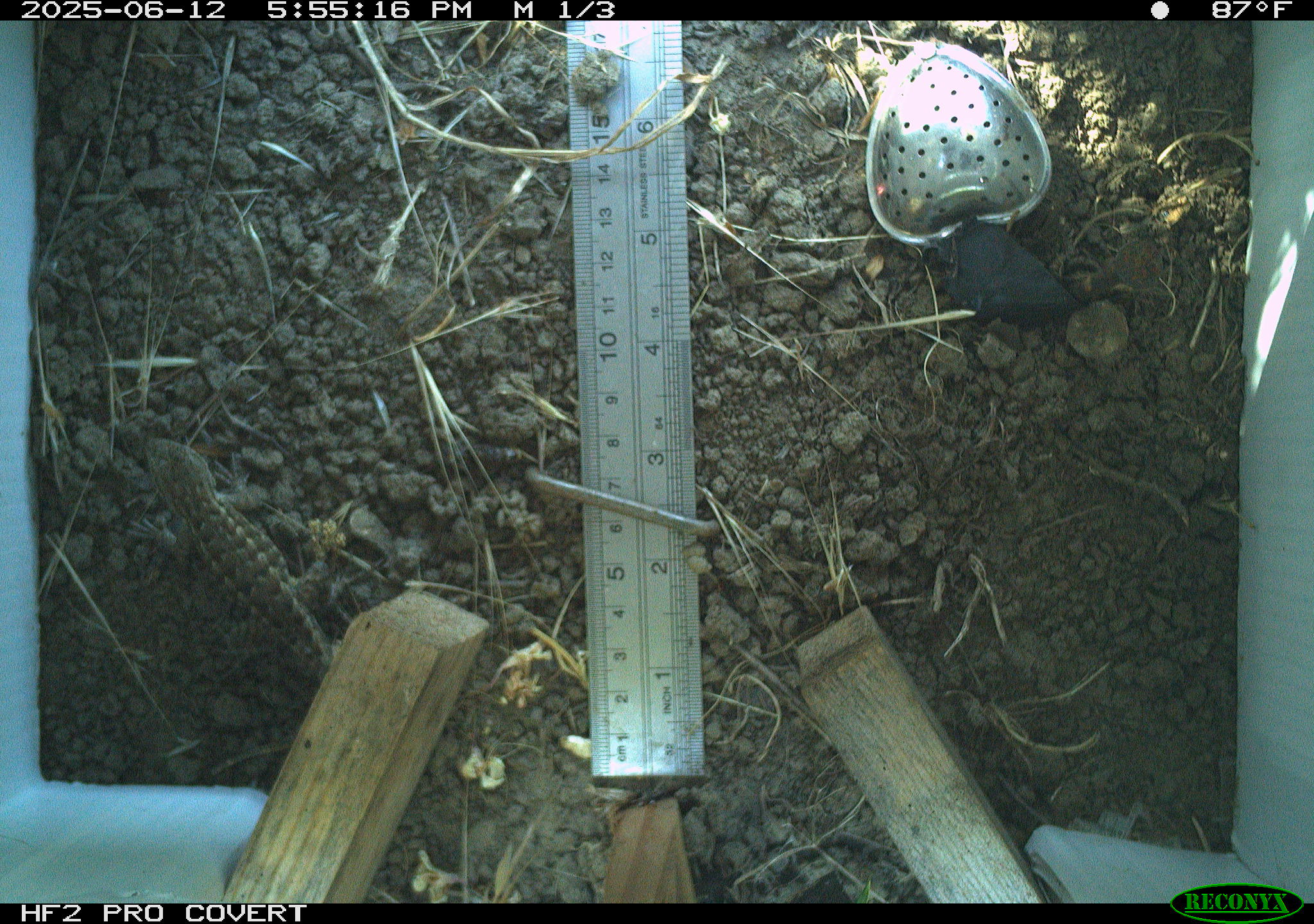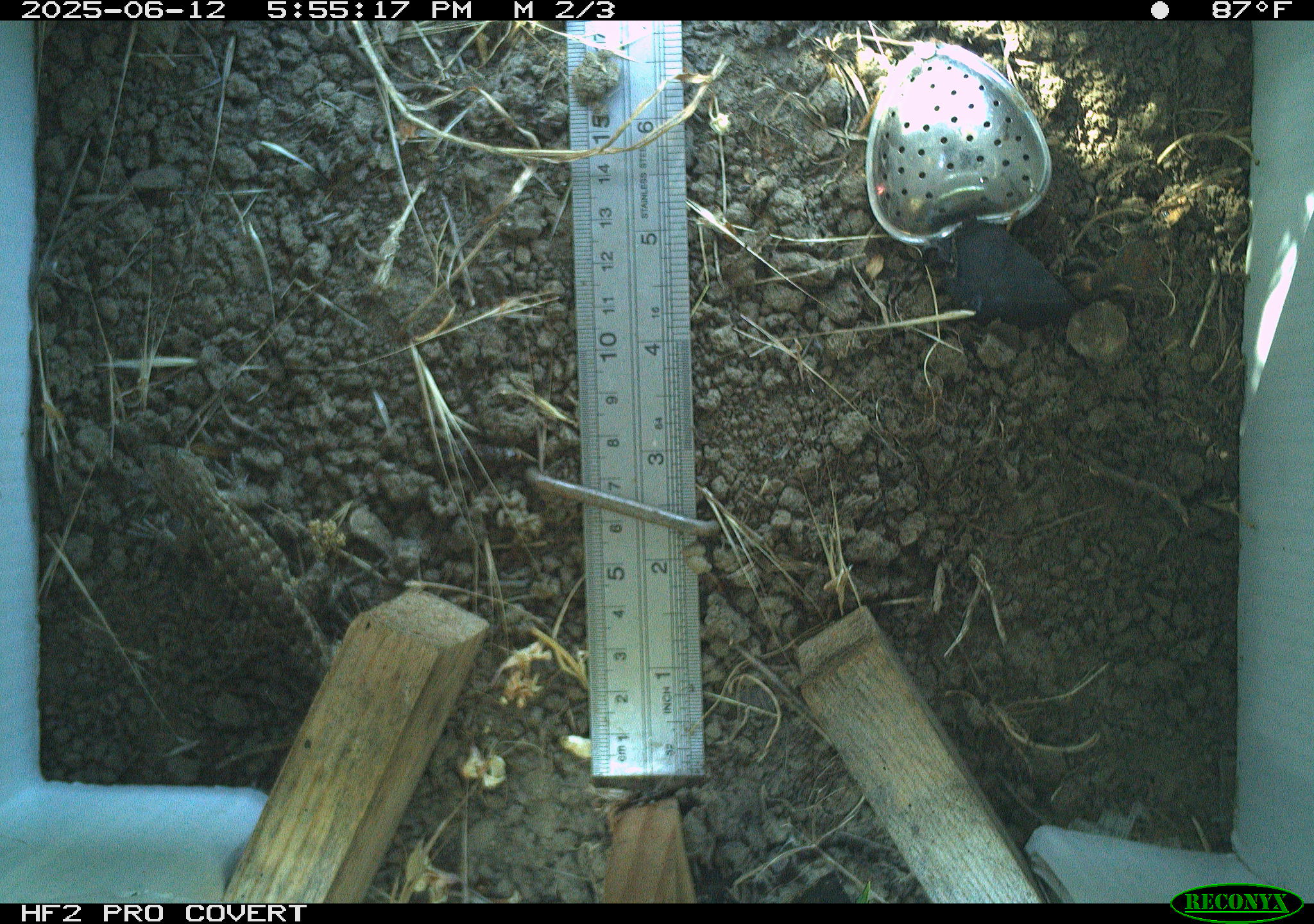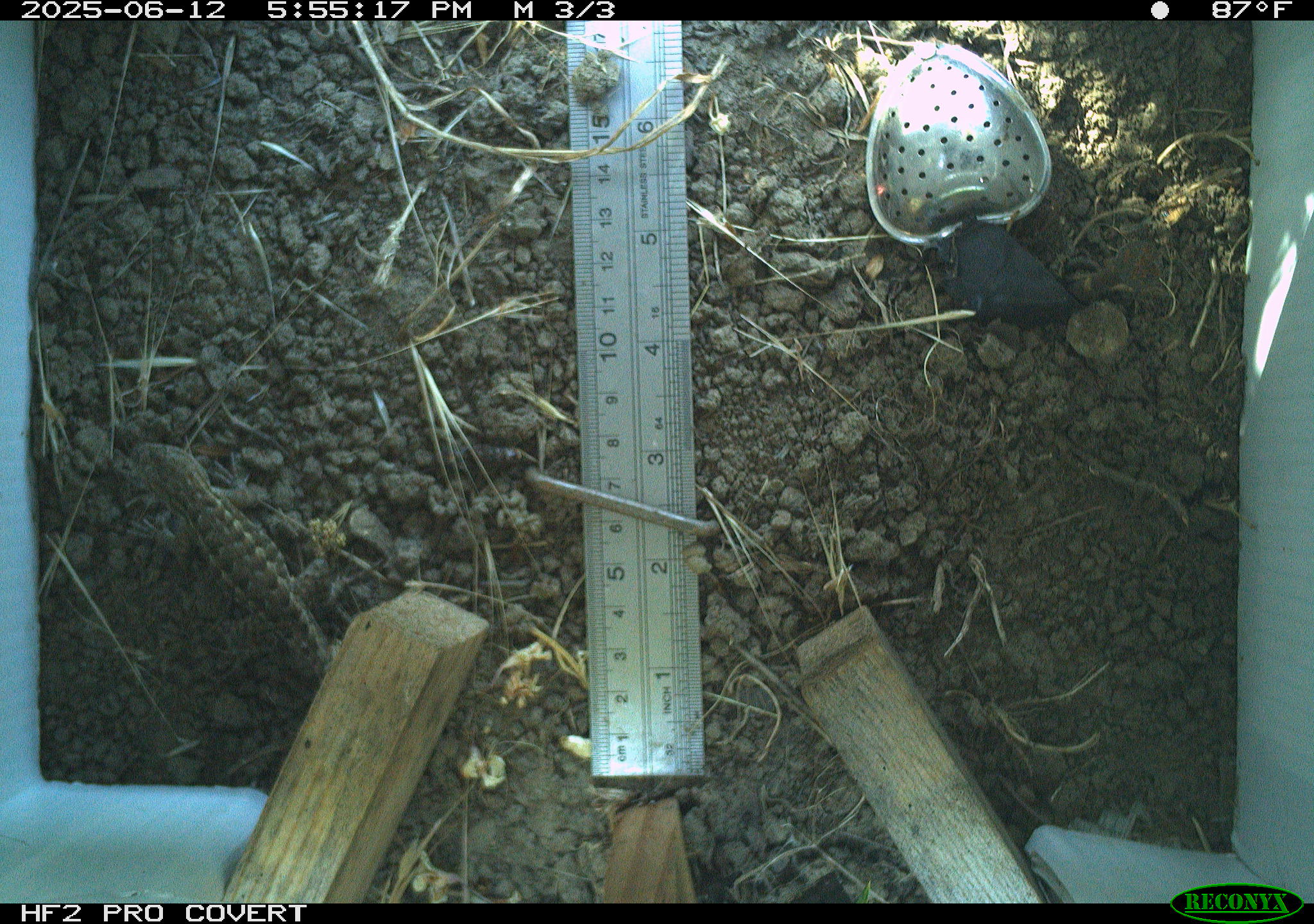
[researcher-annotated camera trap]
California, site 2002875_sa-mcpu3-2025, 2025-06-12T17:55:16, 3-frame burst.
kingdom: Animalia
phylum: Chordata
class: Reptilia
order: Squamata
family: Phrynosomatidae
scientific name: Phrynosomatidae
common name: north american spiny lizards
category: sceloporus/uta species